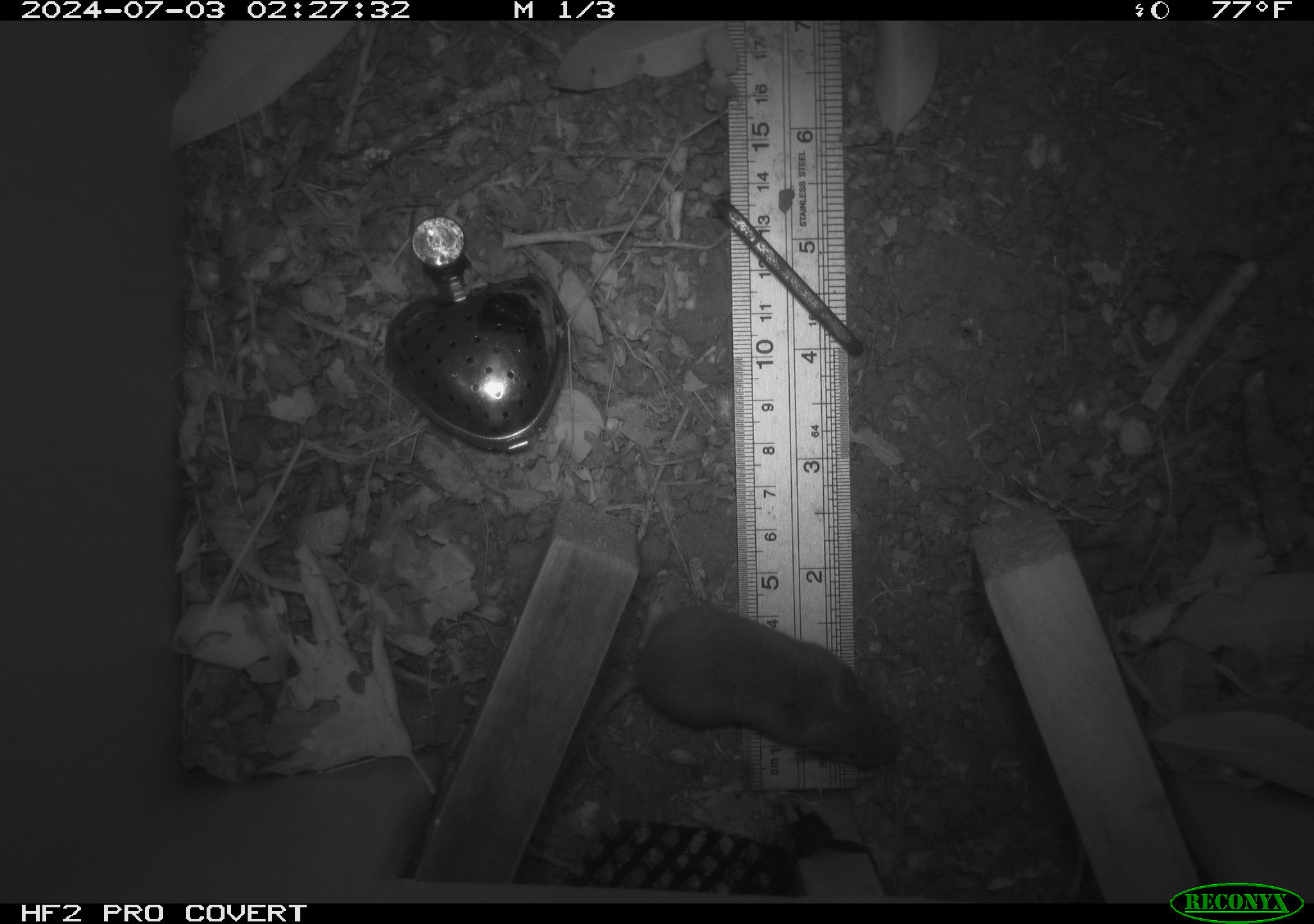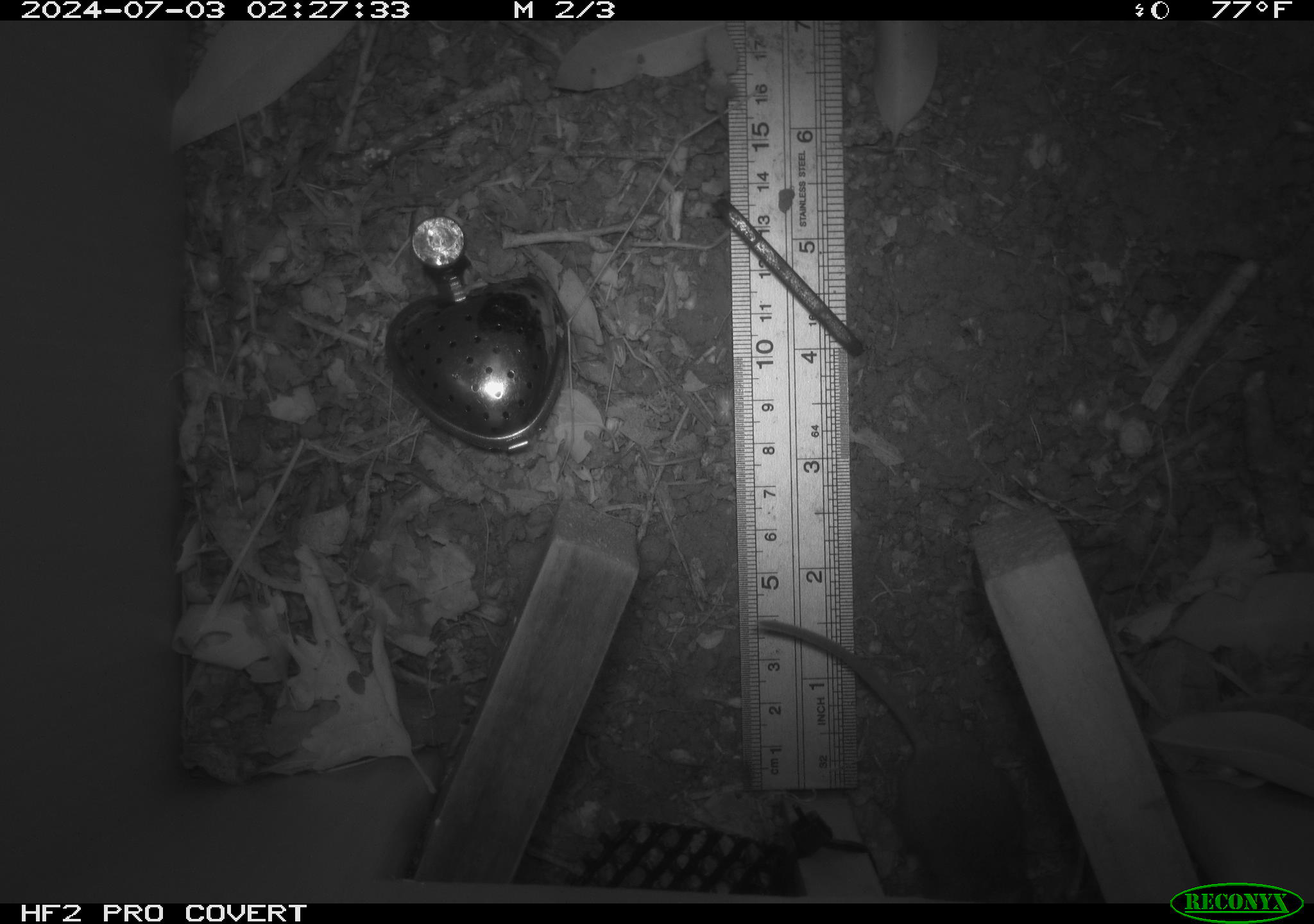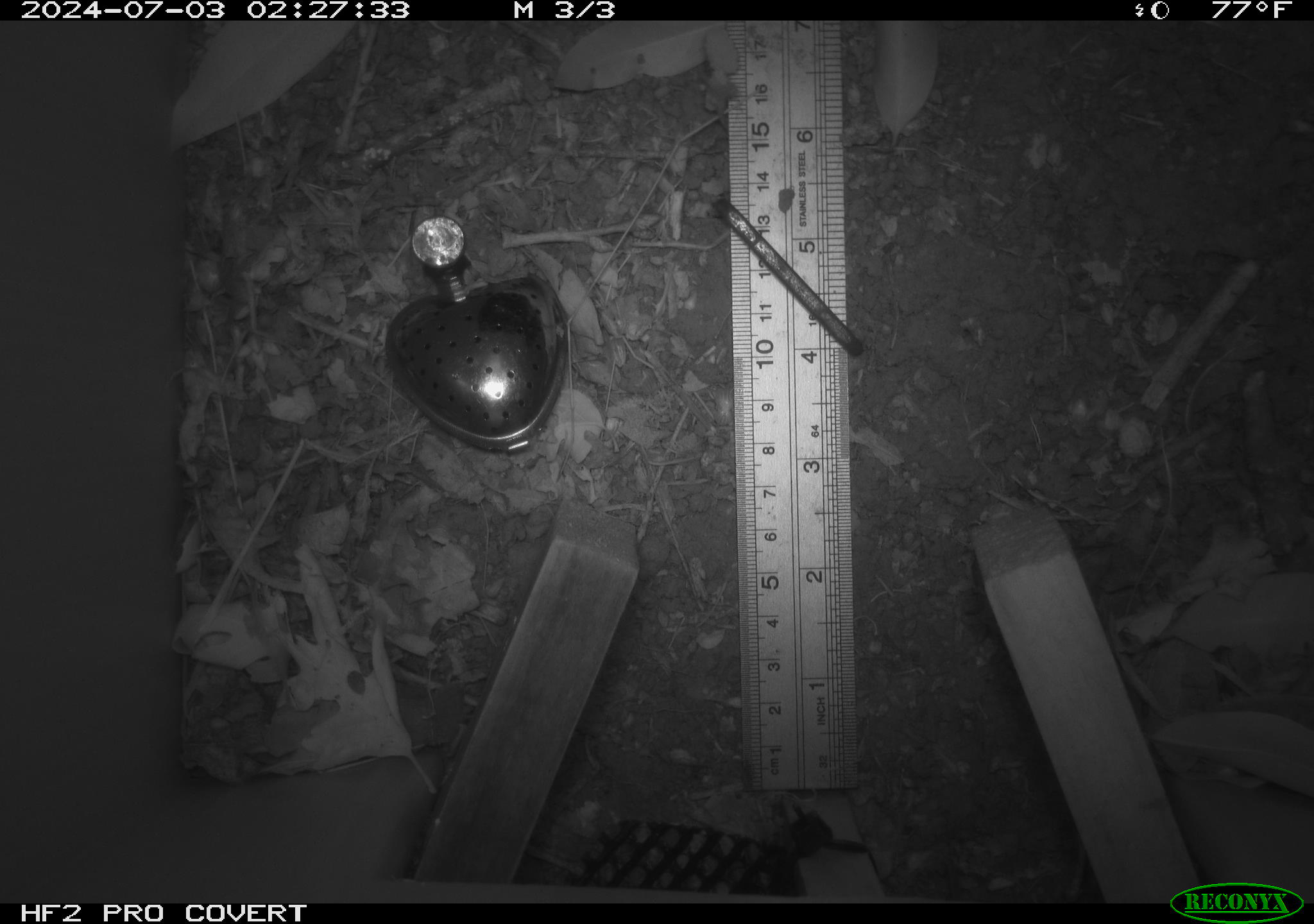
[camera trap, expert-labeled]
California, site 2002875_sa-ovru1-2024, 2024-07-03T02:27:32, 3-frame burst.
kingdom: Animalia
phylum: Chordata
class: Mammalia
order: Rodentia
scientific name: Rodentia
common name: mouse species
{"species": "mouse species (Rodentia)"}